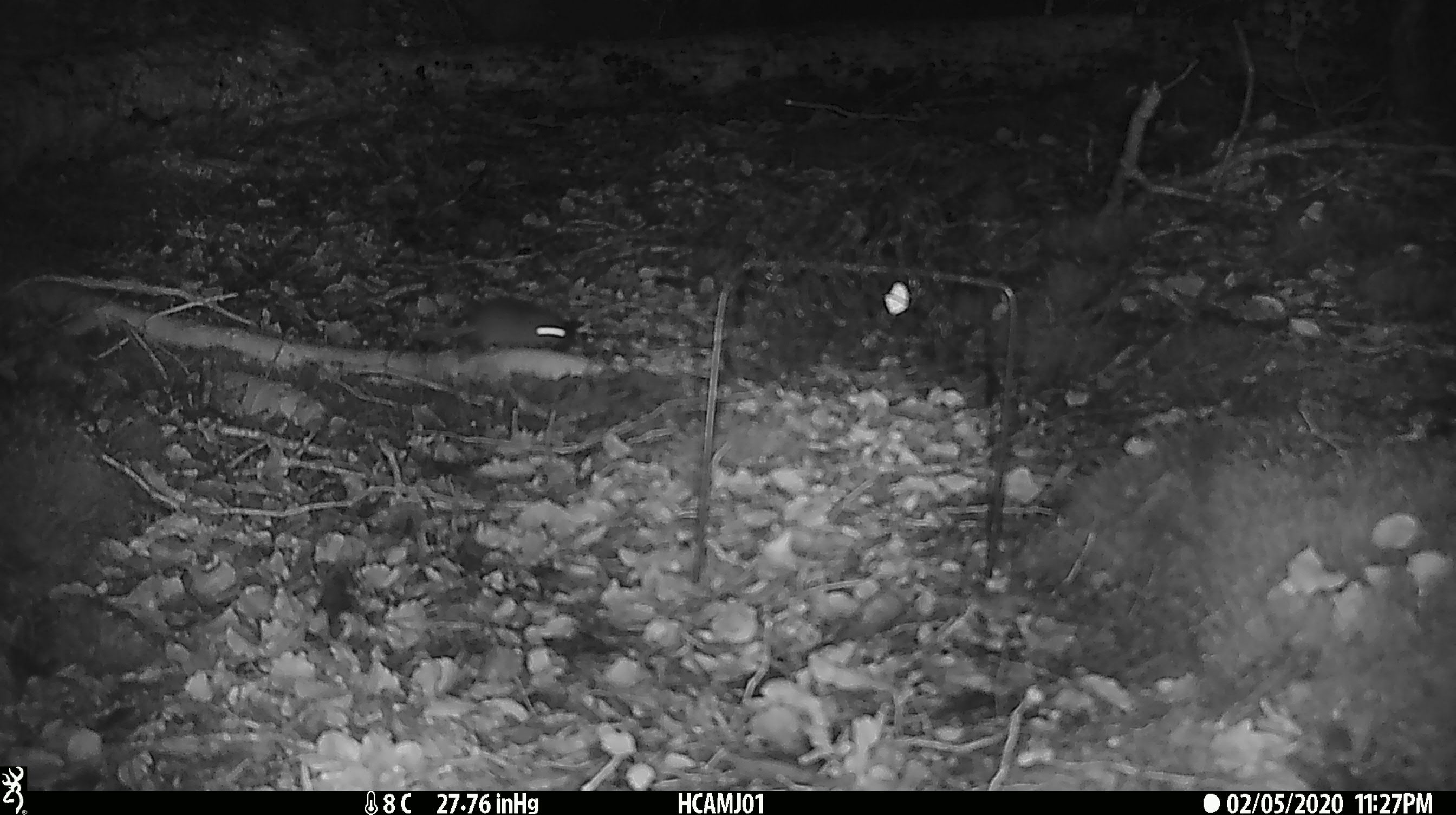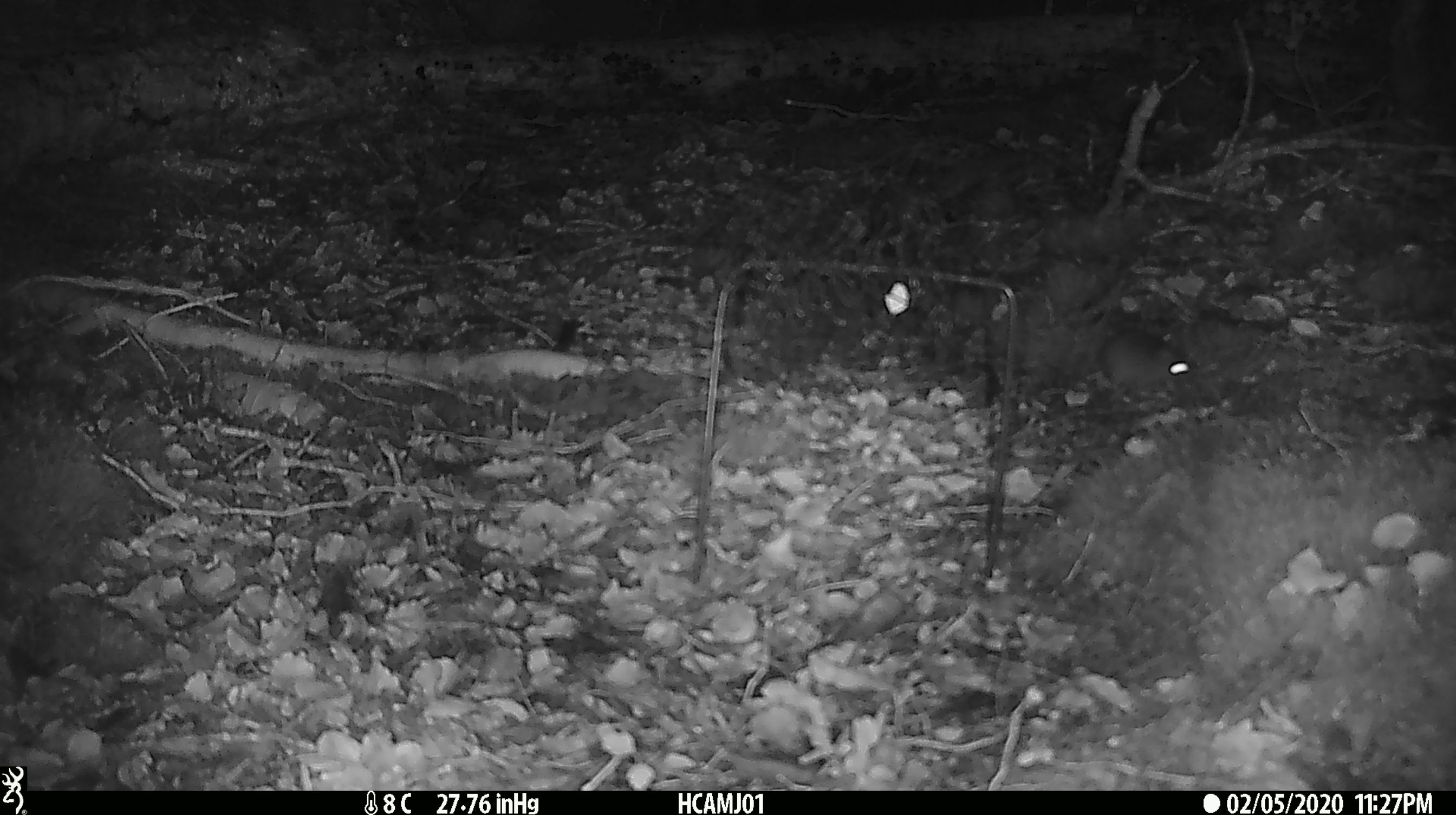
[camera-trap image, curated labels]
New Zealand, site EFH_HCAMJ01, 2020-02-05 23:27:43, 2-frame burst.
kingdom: Animalia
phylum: Chordata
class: Mammalia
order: Rodentia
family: Muridae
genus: Mus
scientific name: Mus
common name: mouse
Mouse (Mus).